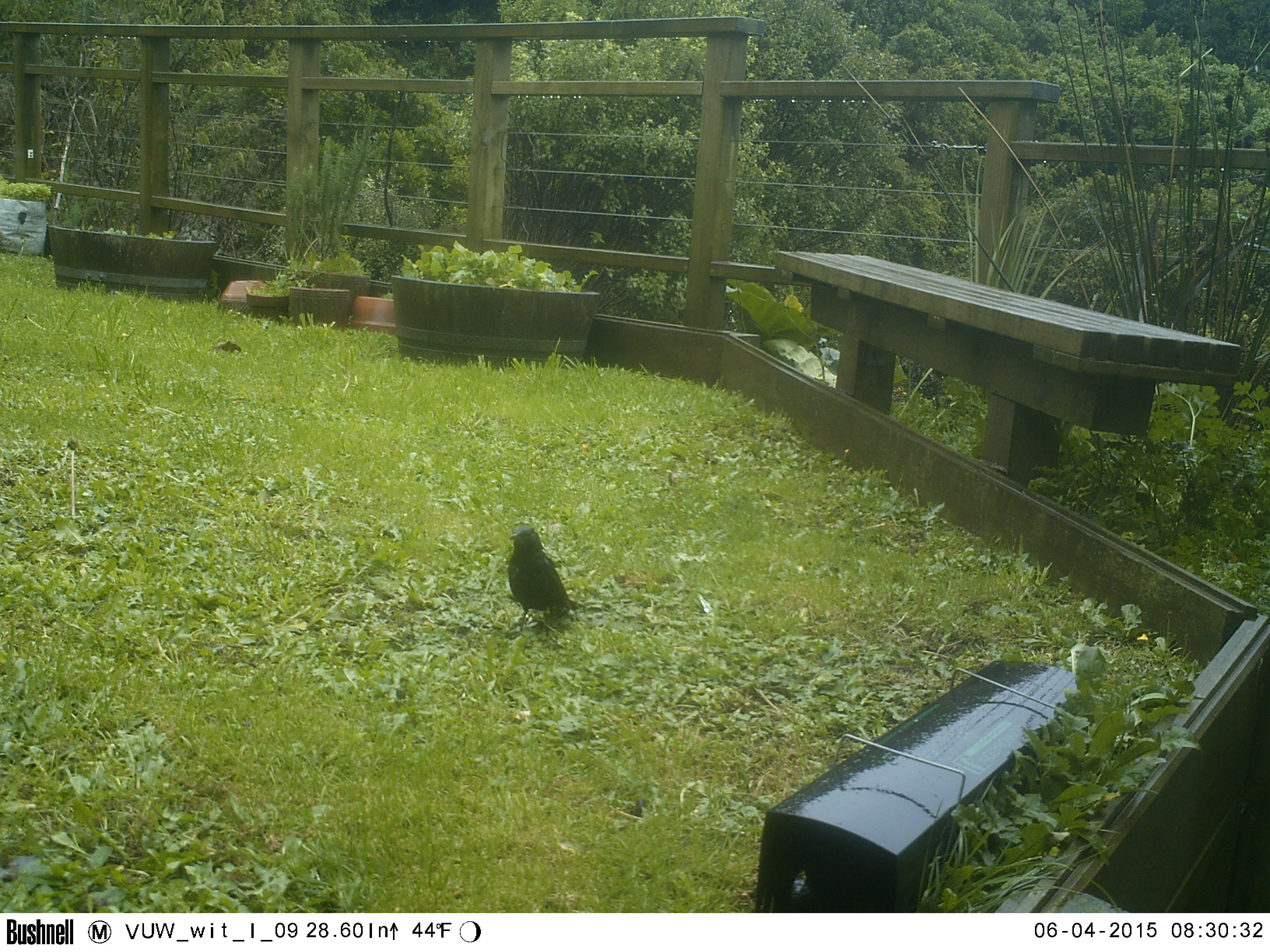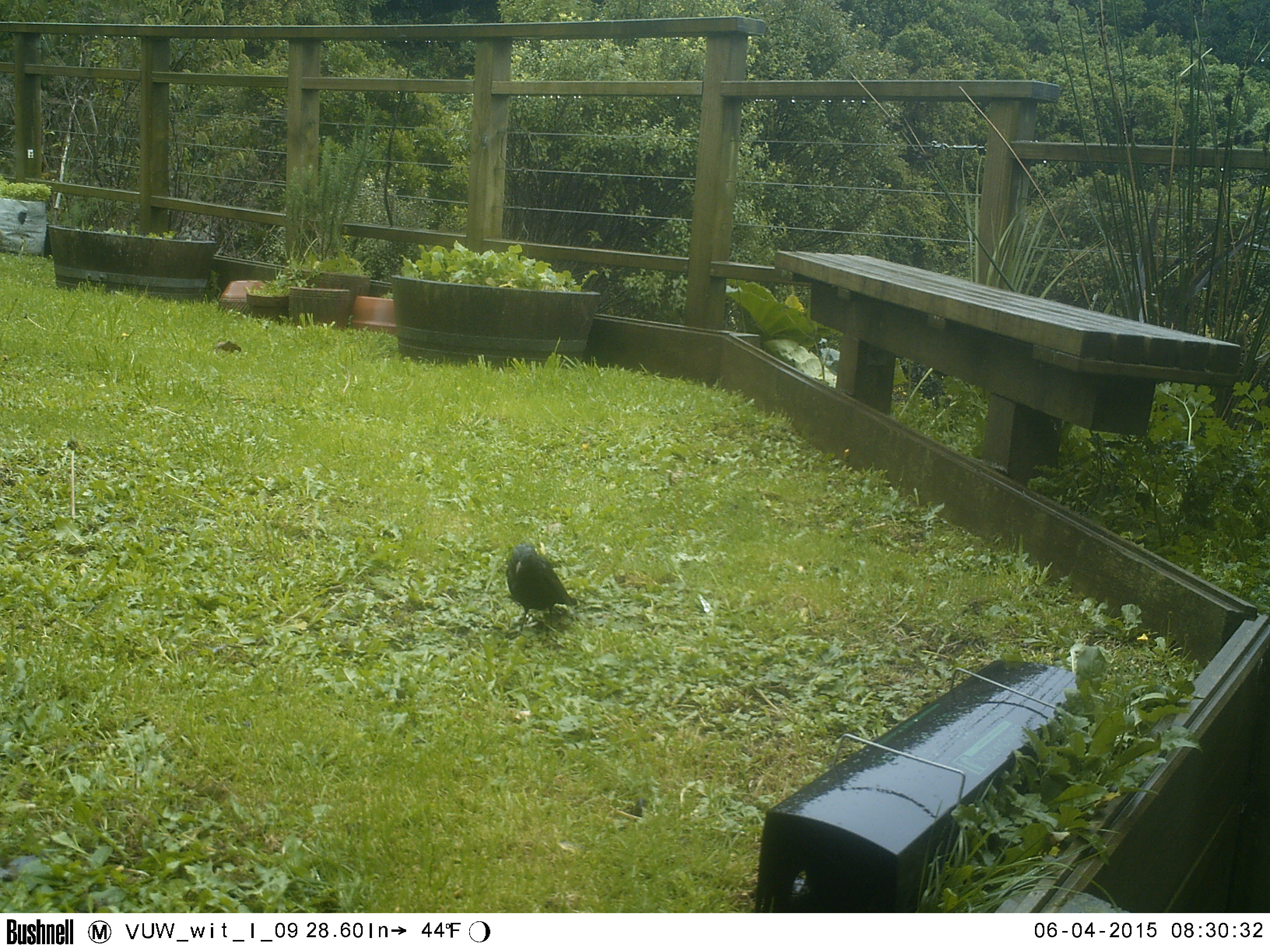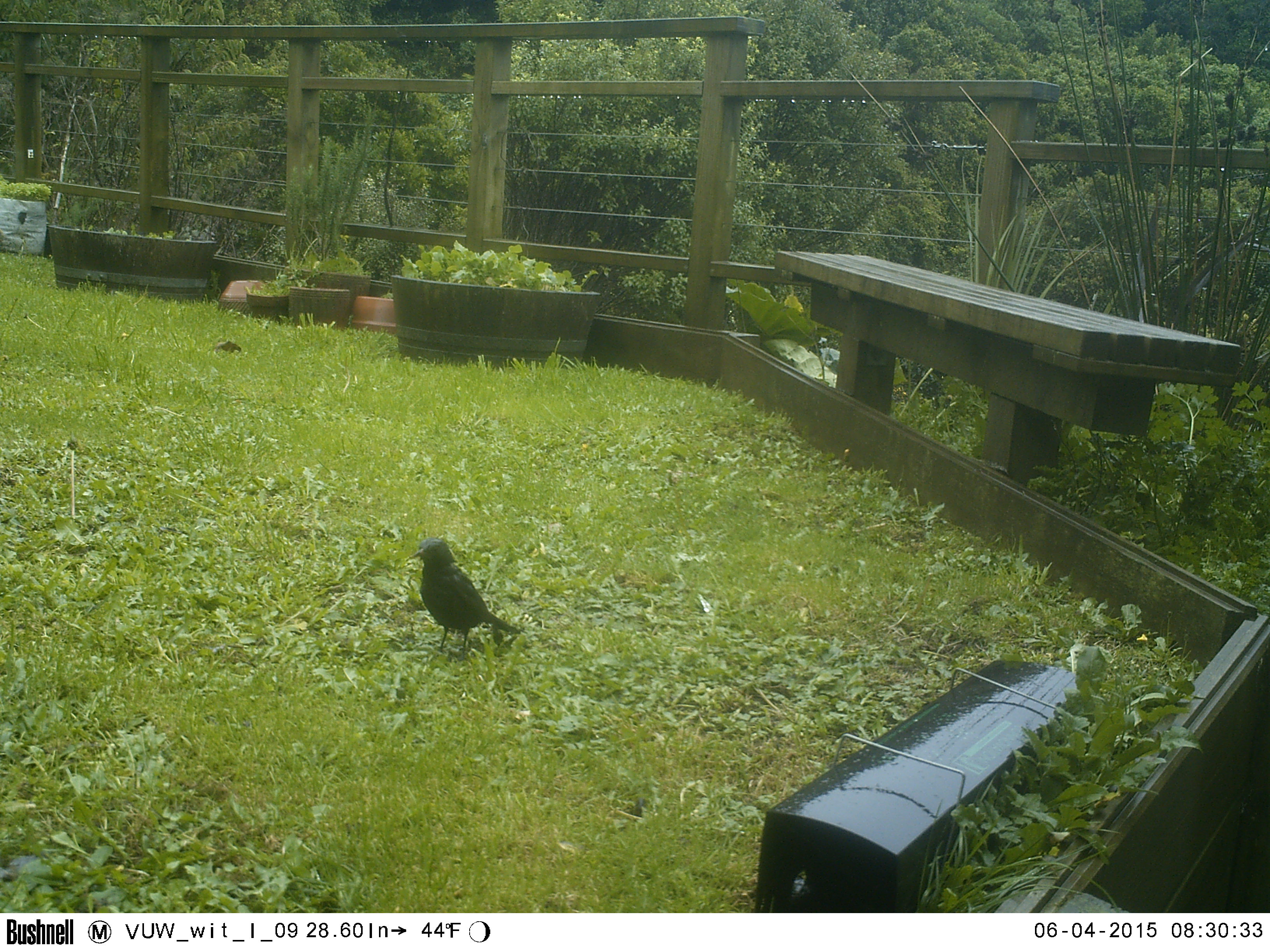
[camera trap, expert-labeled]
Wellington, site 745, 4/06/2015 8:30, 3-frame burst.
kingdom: Animalia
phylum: Chordata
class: Aves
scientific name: Aves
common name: bird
Bird (Aves).